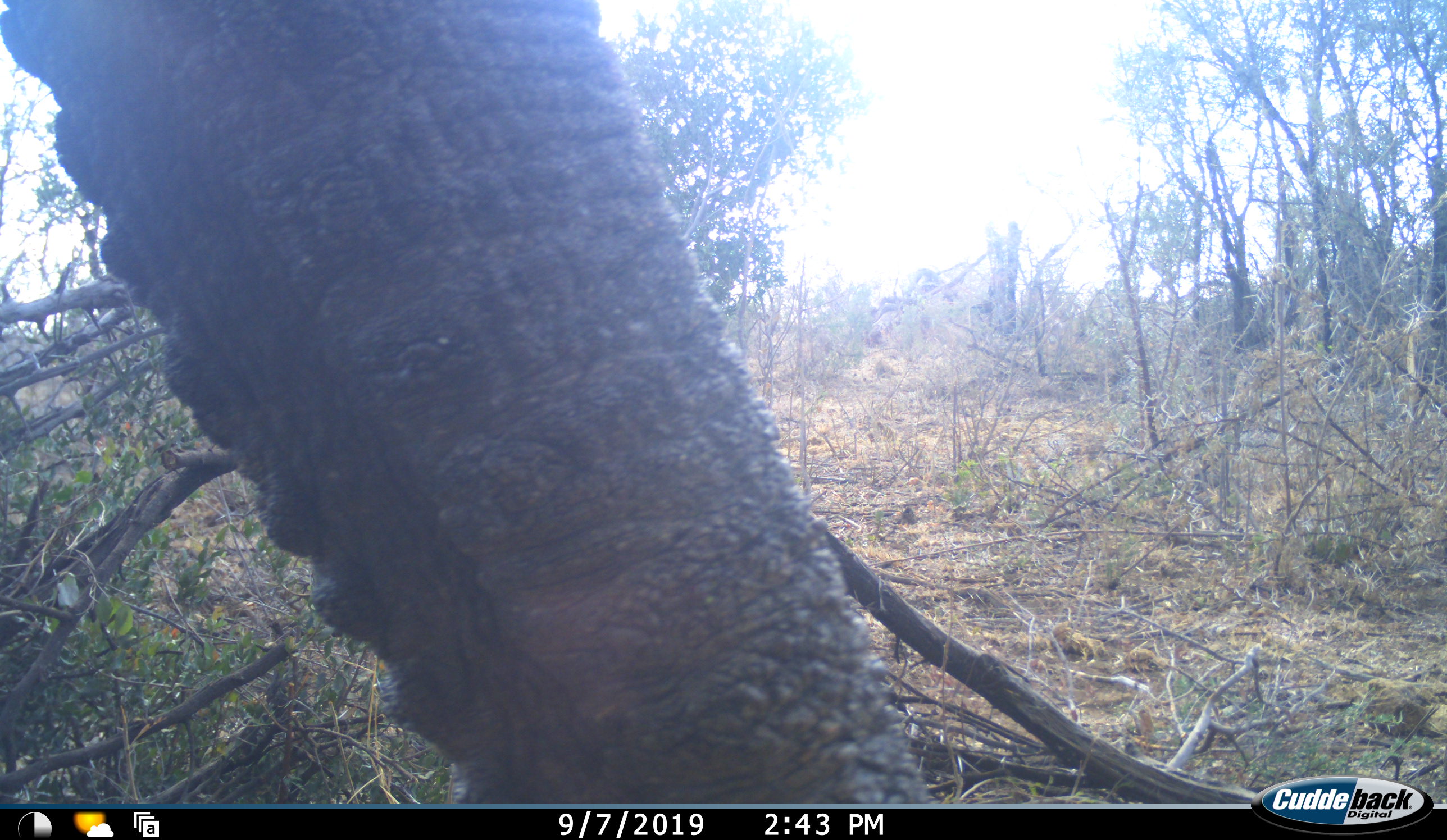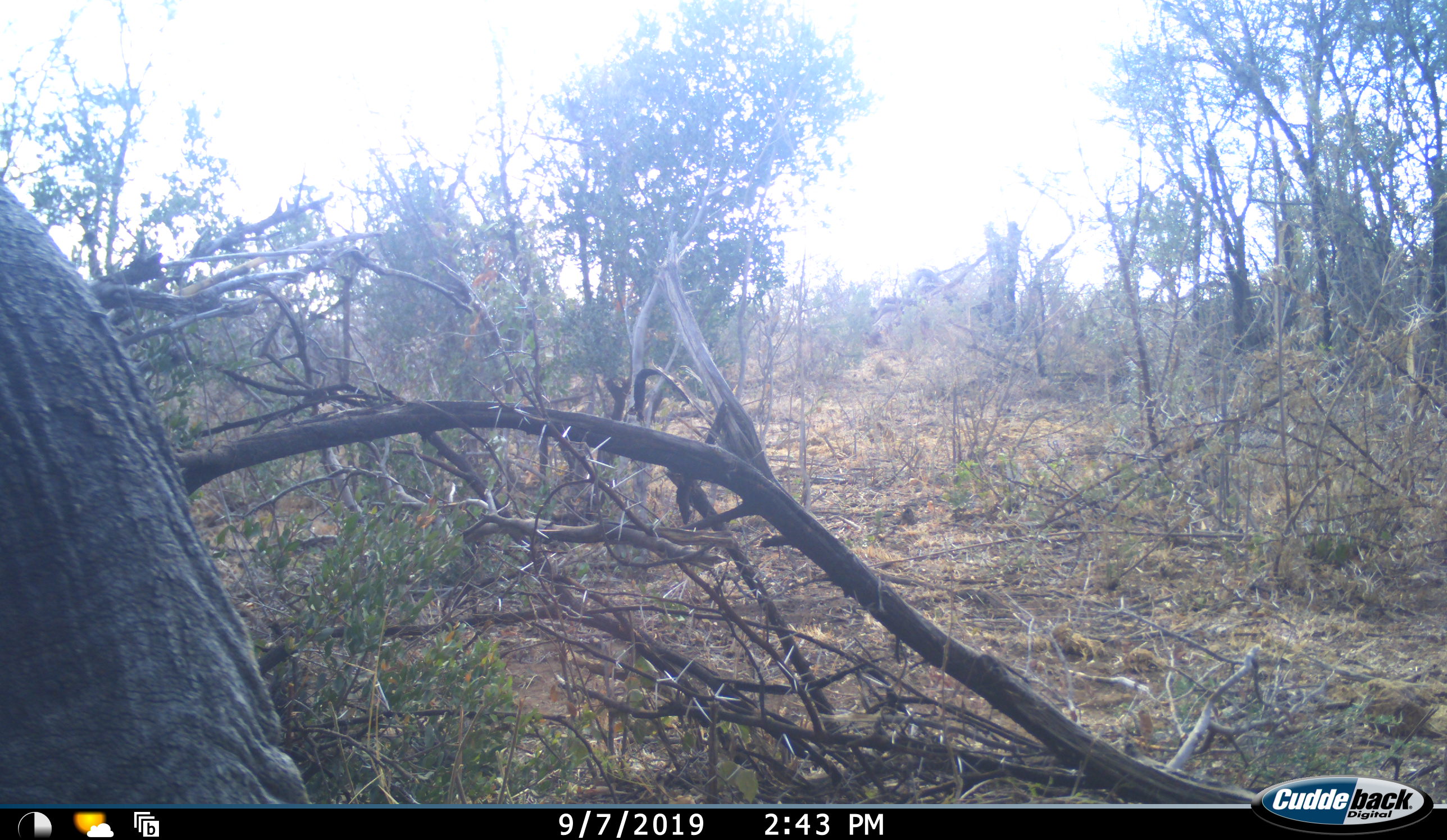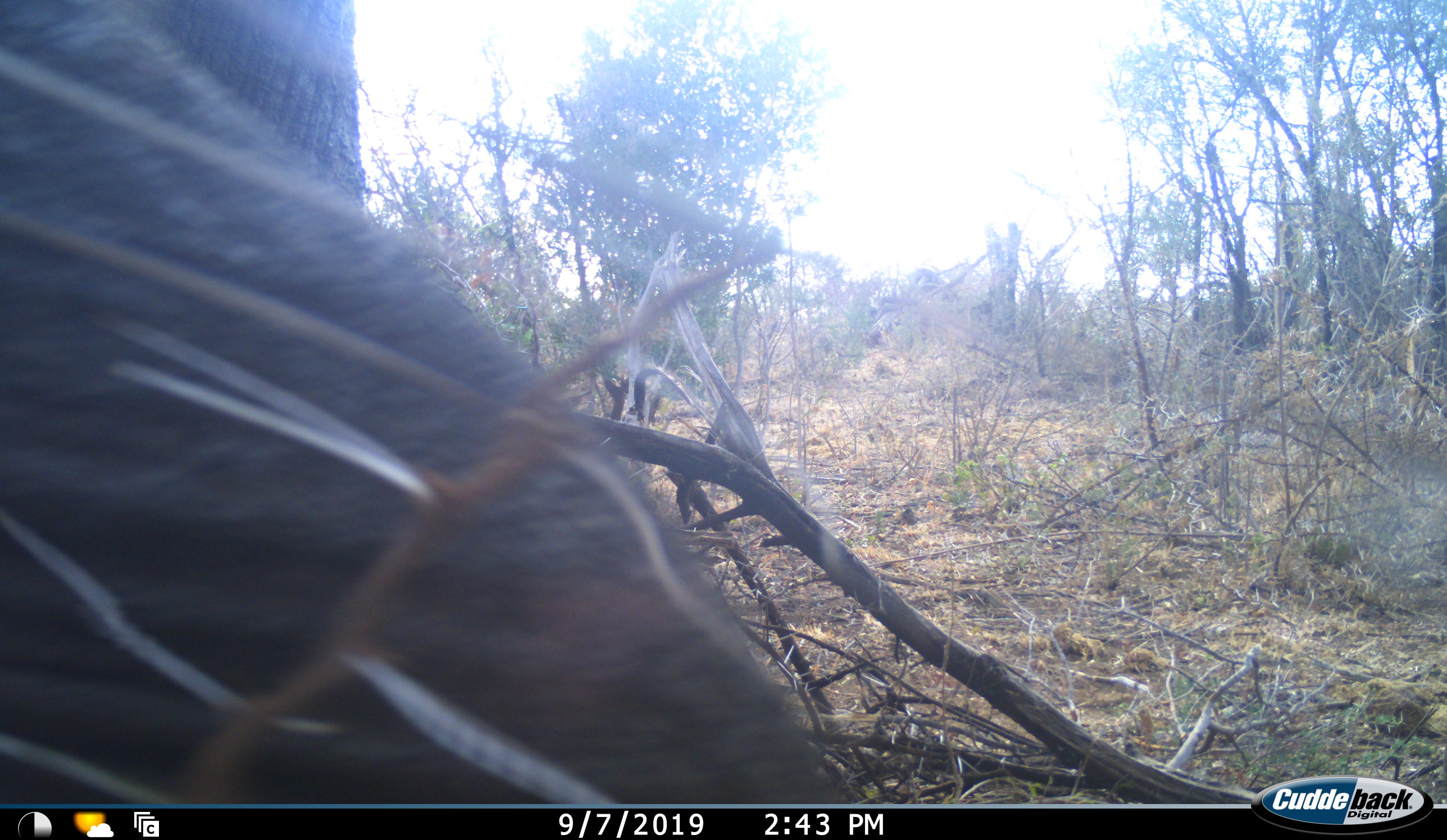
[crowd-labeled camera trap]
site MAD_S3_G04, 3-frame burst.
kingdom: Animalia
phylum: Chordata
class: Mammalia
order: Proboscidea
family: Elephantidae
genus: Loxodonta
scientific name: Loxodonta africana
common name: african bush elephant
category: elephant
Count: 1.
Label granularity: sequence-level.